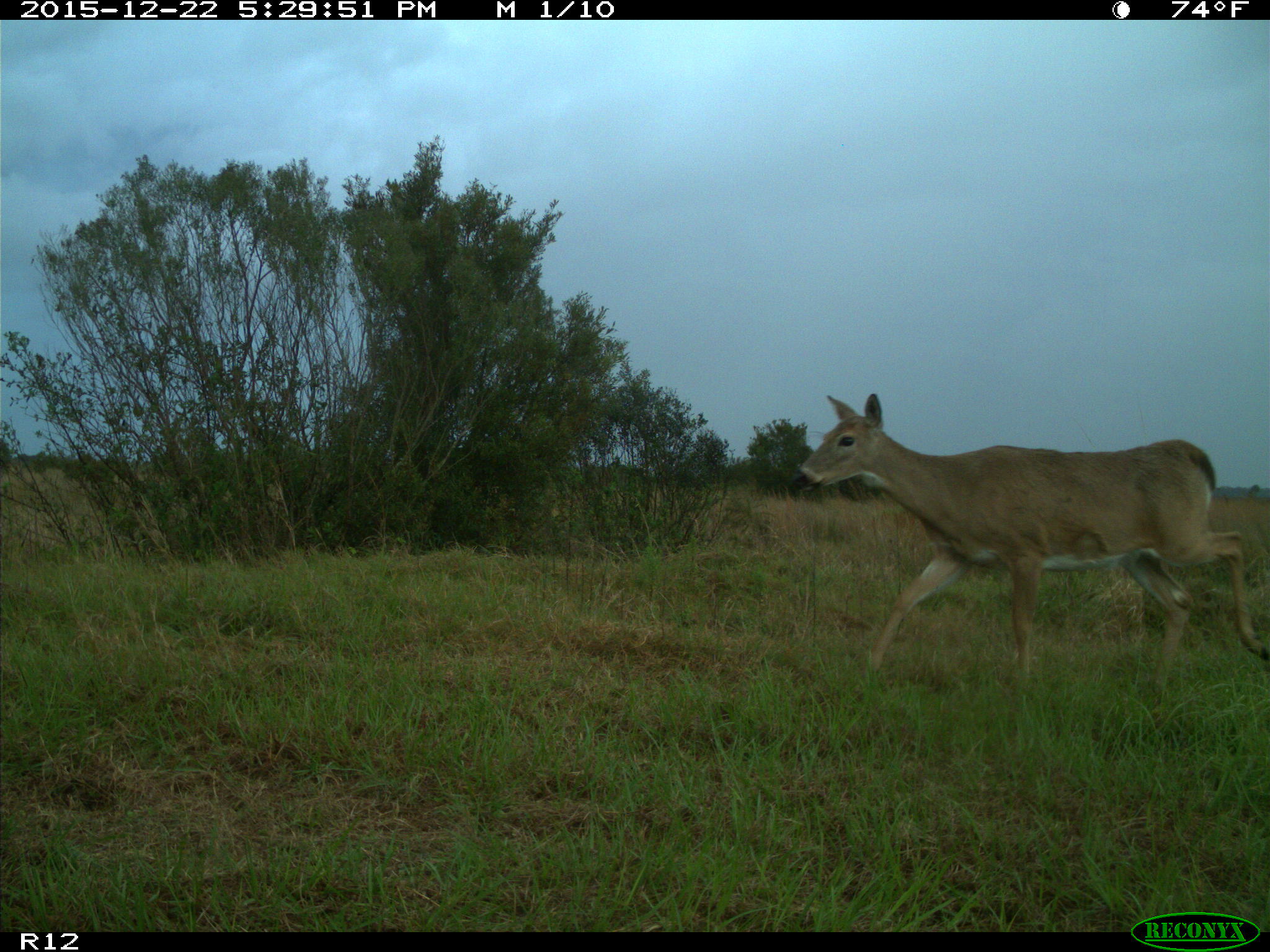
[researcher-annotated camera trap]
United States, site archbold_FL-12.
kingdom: Animalia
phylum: Chordata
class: Mammalia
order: Artiodactyla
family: Cervidae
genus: Odocoileus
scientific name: Odocoileus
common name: deer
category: unidentified deer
Unidentified deer (deer) (Odocoileus).